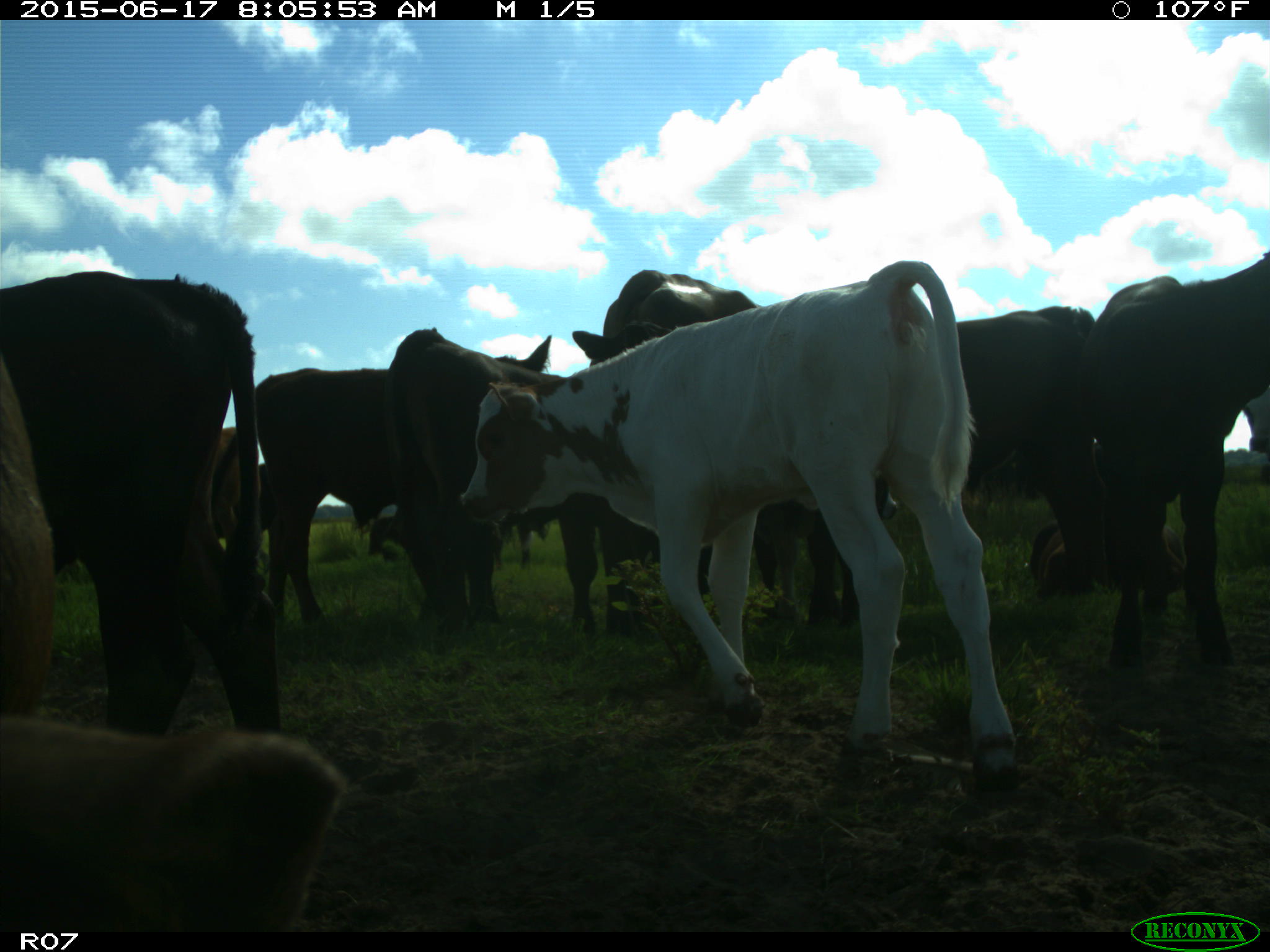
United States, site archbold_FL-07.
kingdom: Animalia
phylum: Chordata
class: Mammalia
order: Artiodactyla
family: Bovidae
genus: Bos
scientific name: Bos taurus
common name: domestic cow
Bos taurus (domestic cow).